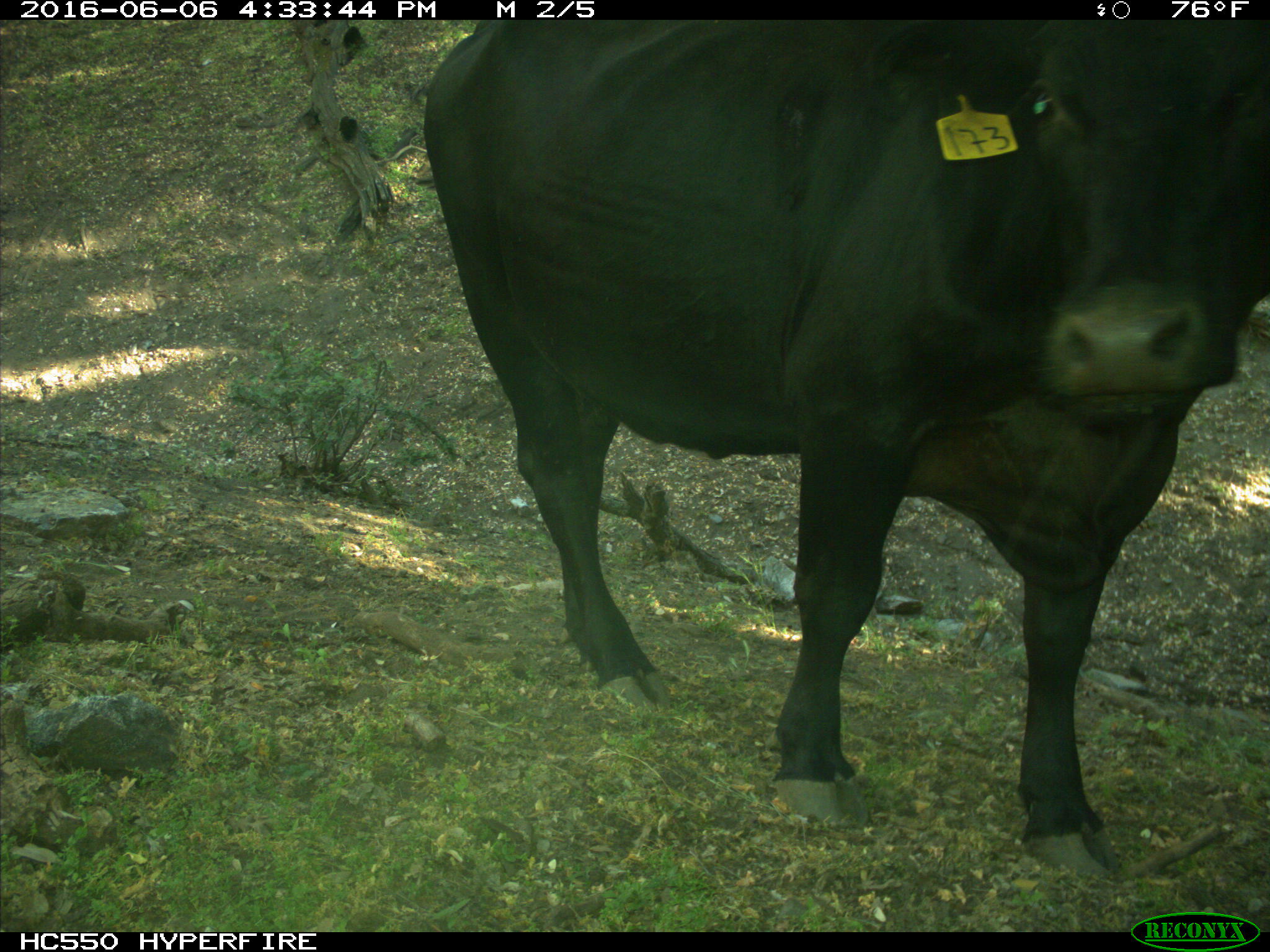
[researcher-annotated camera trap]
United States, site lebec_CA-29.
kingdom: Animalia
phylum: Chordata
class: Mammalia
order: Artiodactyla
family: Bovidae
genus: Bos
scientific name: Bos taurus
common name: domestic cow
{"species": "Bos taurus (domestic cow)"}